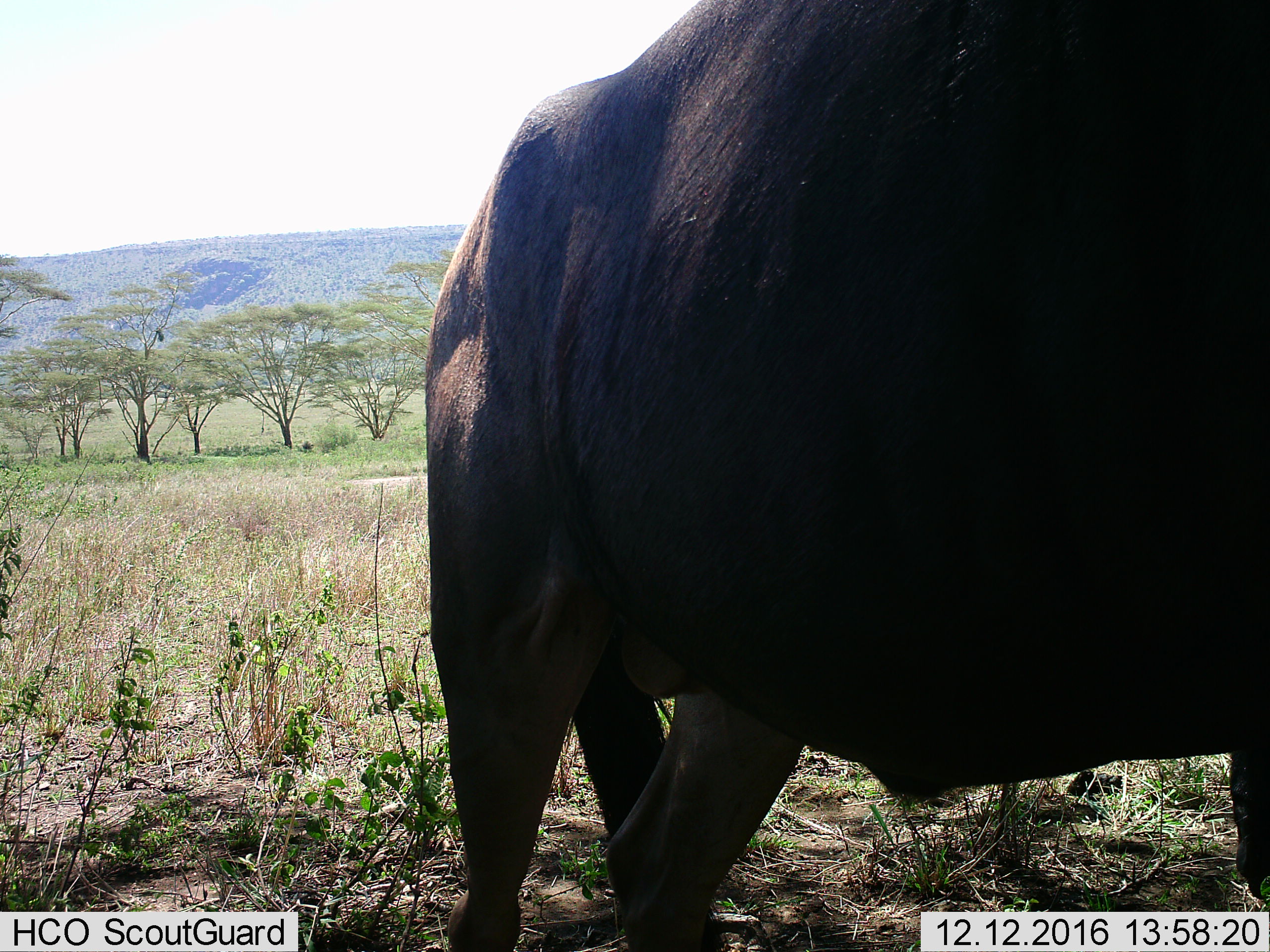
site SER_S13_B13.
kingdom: Animalia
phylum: Chordata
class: Mammalia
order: Artiodactyla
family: Bovidae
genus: Connochaetes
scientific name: Connochaetes taurinus taurinus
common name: blue wildebeest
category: wildebeestblue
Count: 1.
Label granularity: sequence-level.